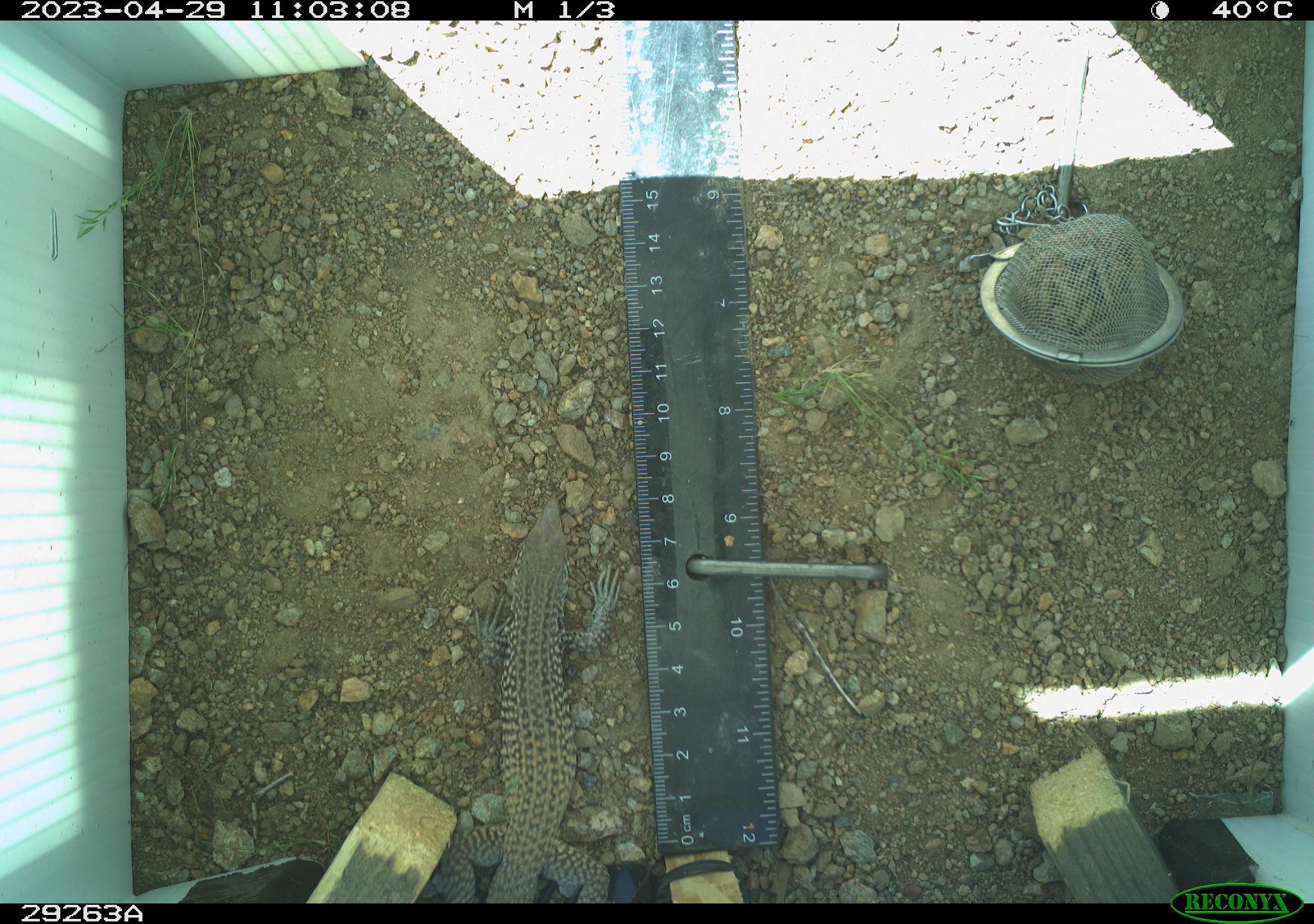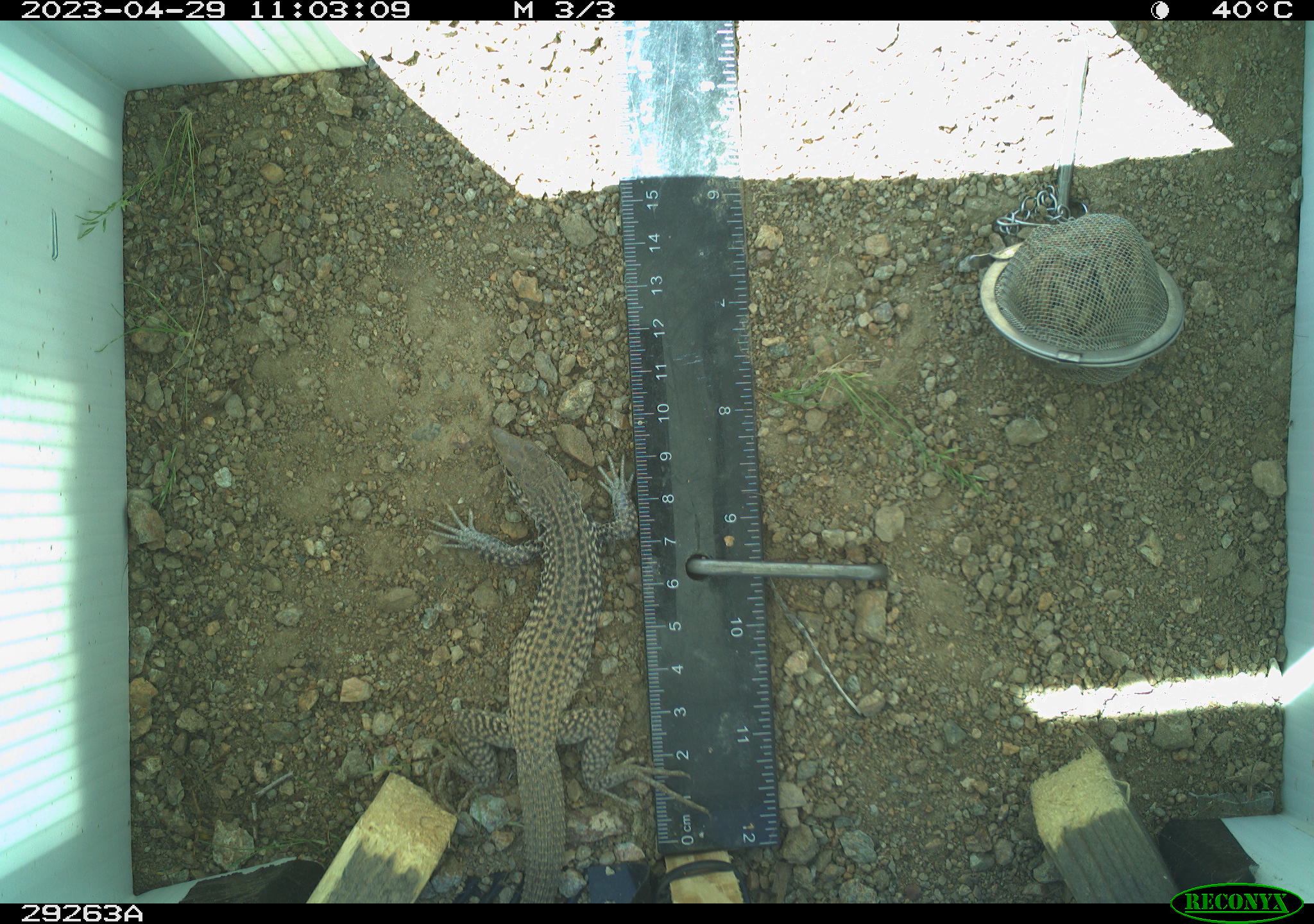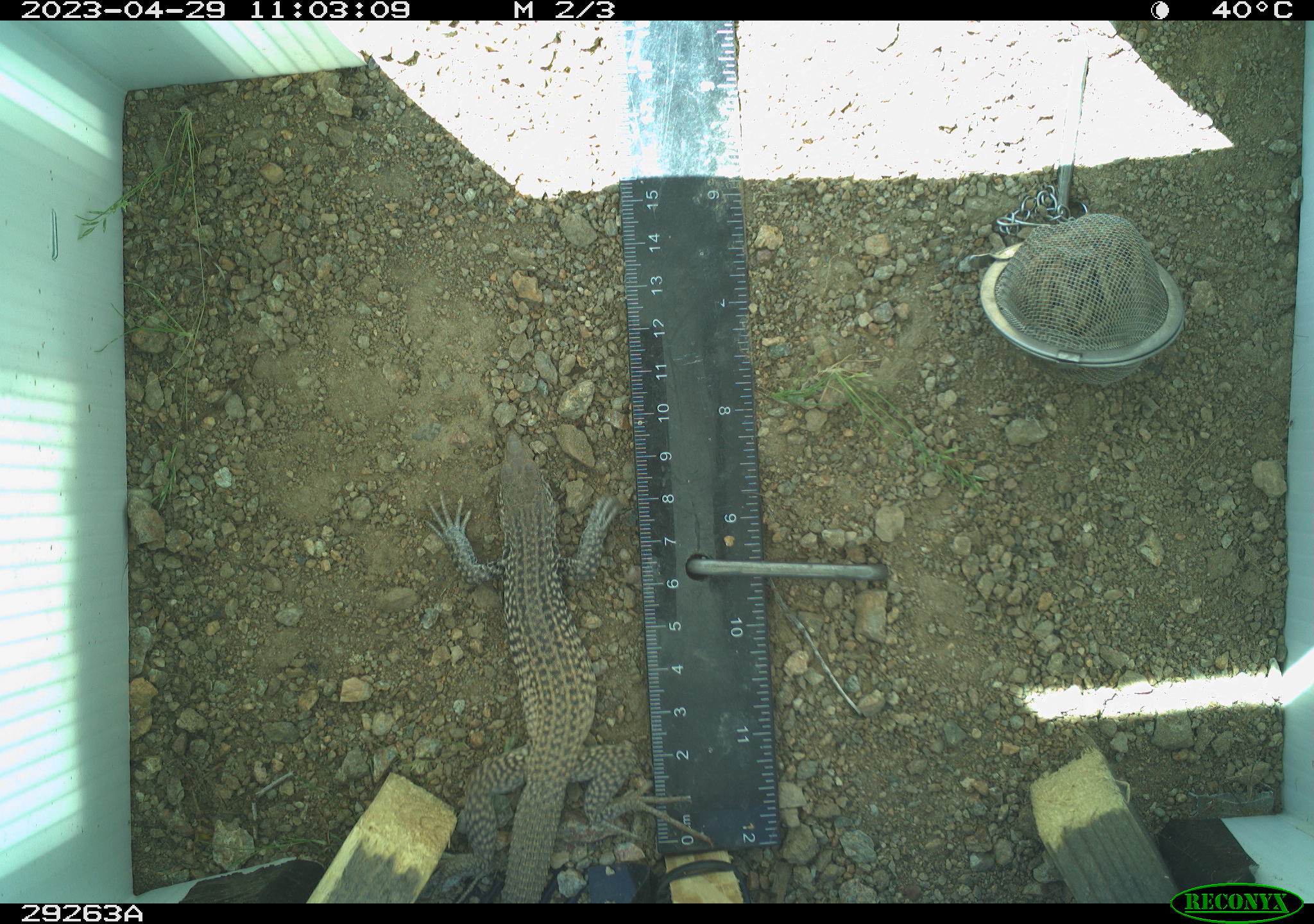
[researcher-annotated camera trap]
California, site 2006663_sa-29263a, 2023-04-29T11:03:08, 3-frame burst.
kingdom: Animalia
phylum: Chordata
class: Reptilia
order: Squamata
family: Teiidae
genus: Aspidoscelis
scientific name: Aspidoscelis tigris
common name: western whiptail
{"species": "western whiptail (Aspidoscelis tigris)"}